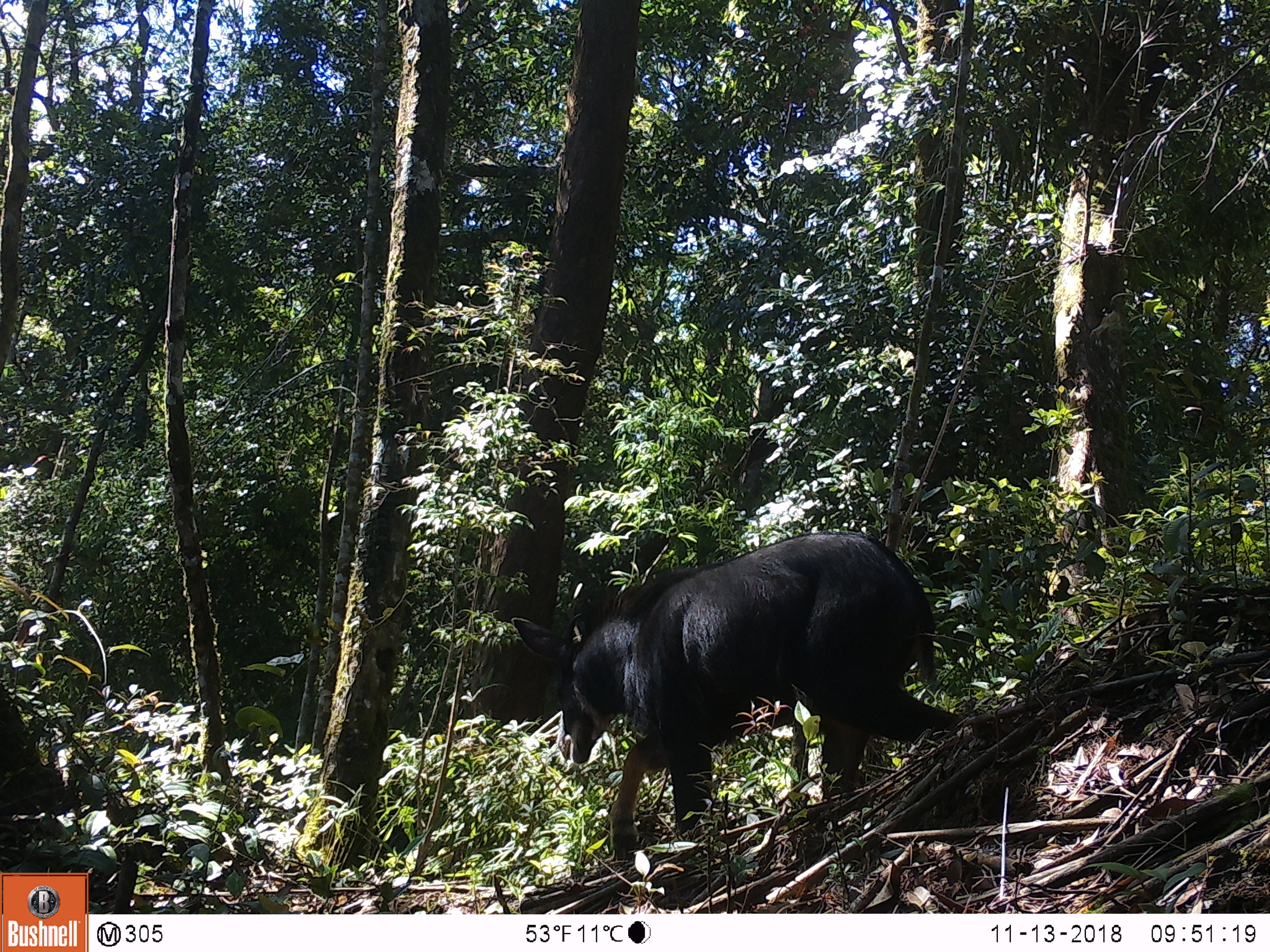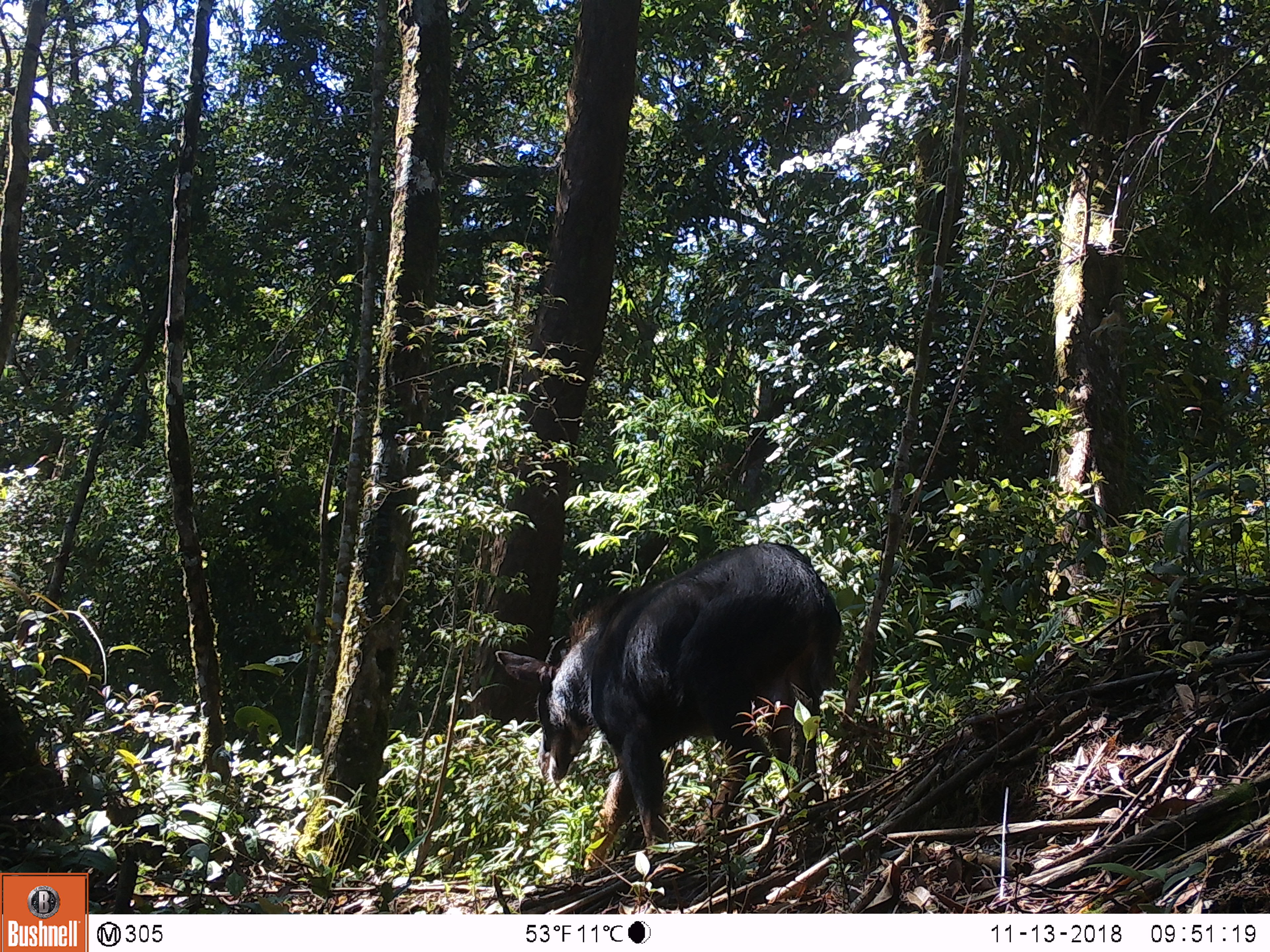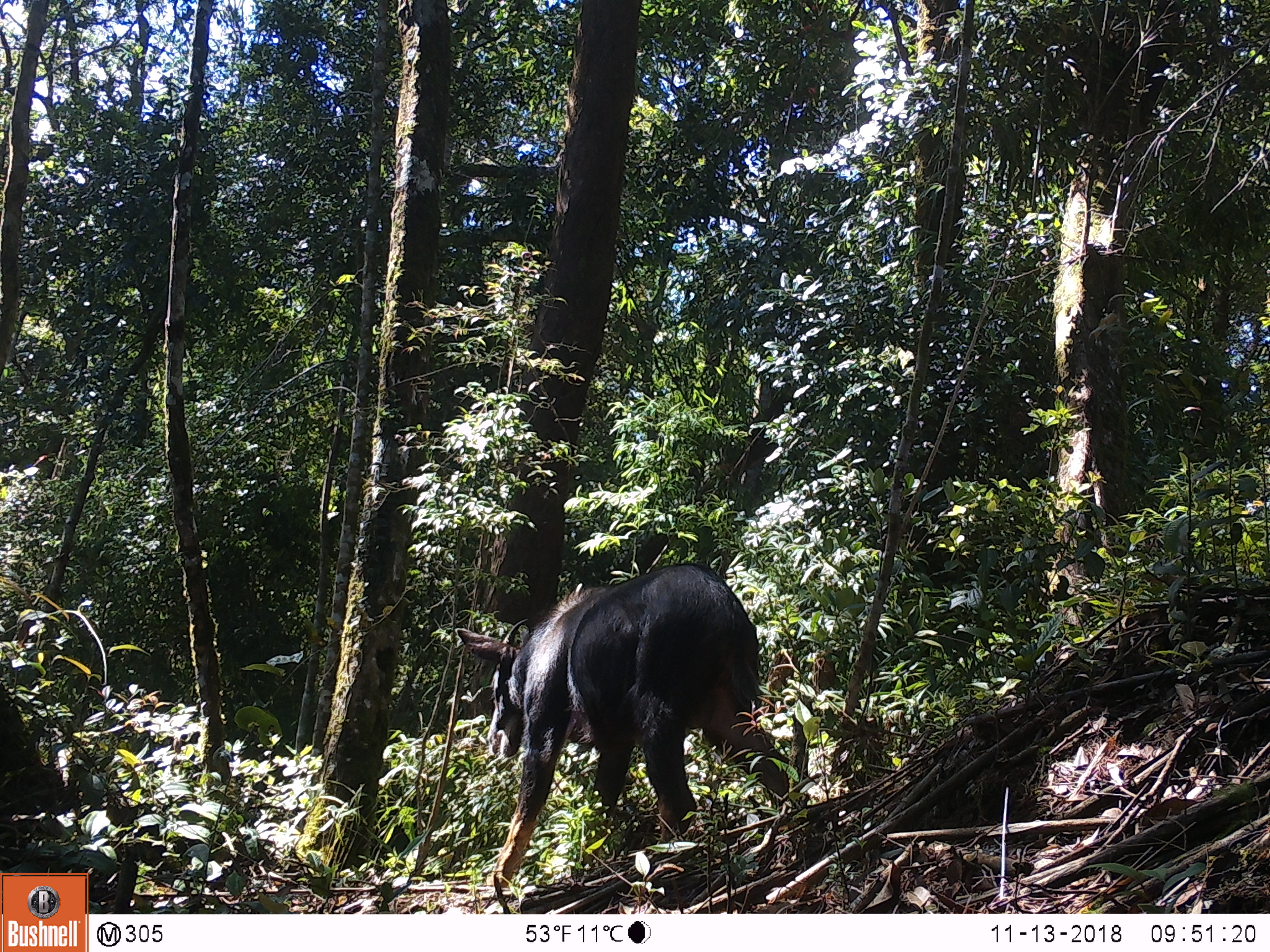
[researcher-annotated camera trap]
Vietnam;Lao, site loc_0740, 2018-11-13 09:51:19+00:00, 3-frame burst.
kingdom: Animalia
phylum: Chordata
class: Mammalia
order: Artiodactyla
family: Bovidae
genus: Capricornis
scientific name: Capricornis sumatraensis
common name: chinese serow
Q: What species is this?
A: Chinese serow (Capricornis sumatraensis).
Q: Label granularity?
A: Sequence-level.